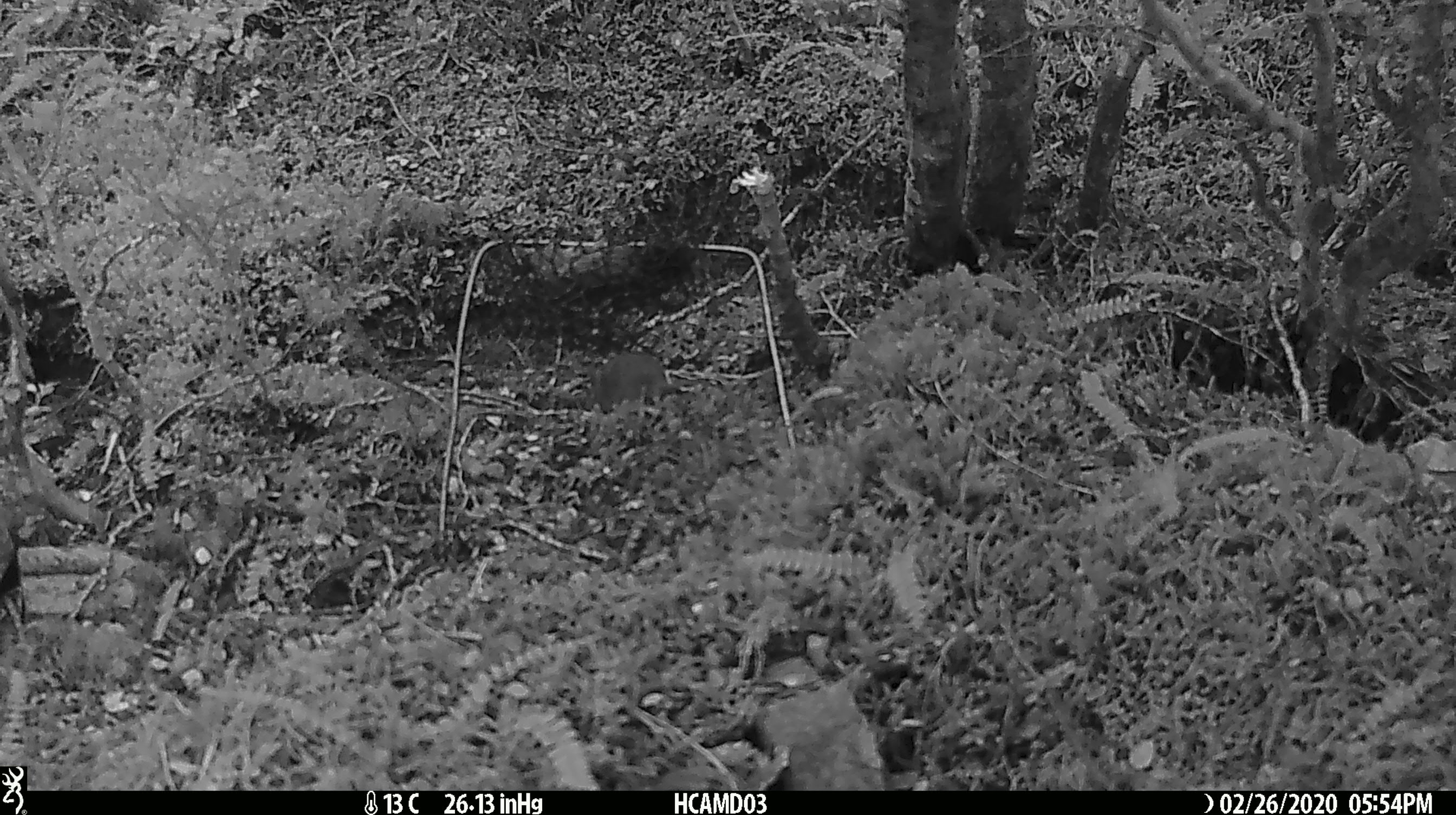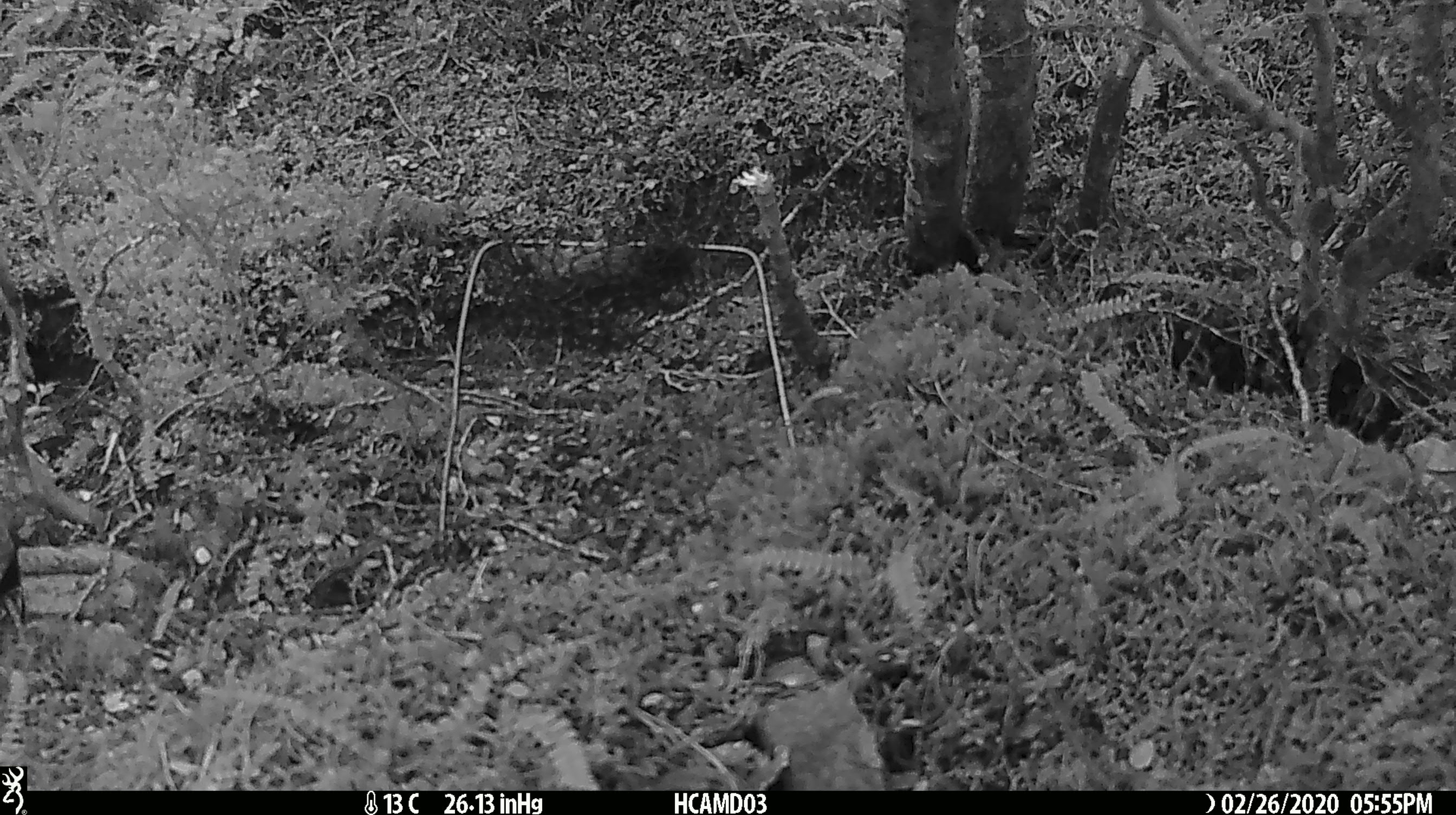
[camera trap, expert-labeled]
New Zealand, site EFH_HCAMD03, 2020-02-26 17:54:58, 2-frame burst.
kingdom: Animalia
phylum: Chordata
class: Mammalia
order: Rodentia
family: Muridae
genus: Mus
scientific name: Mus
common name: mouse